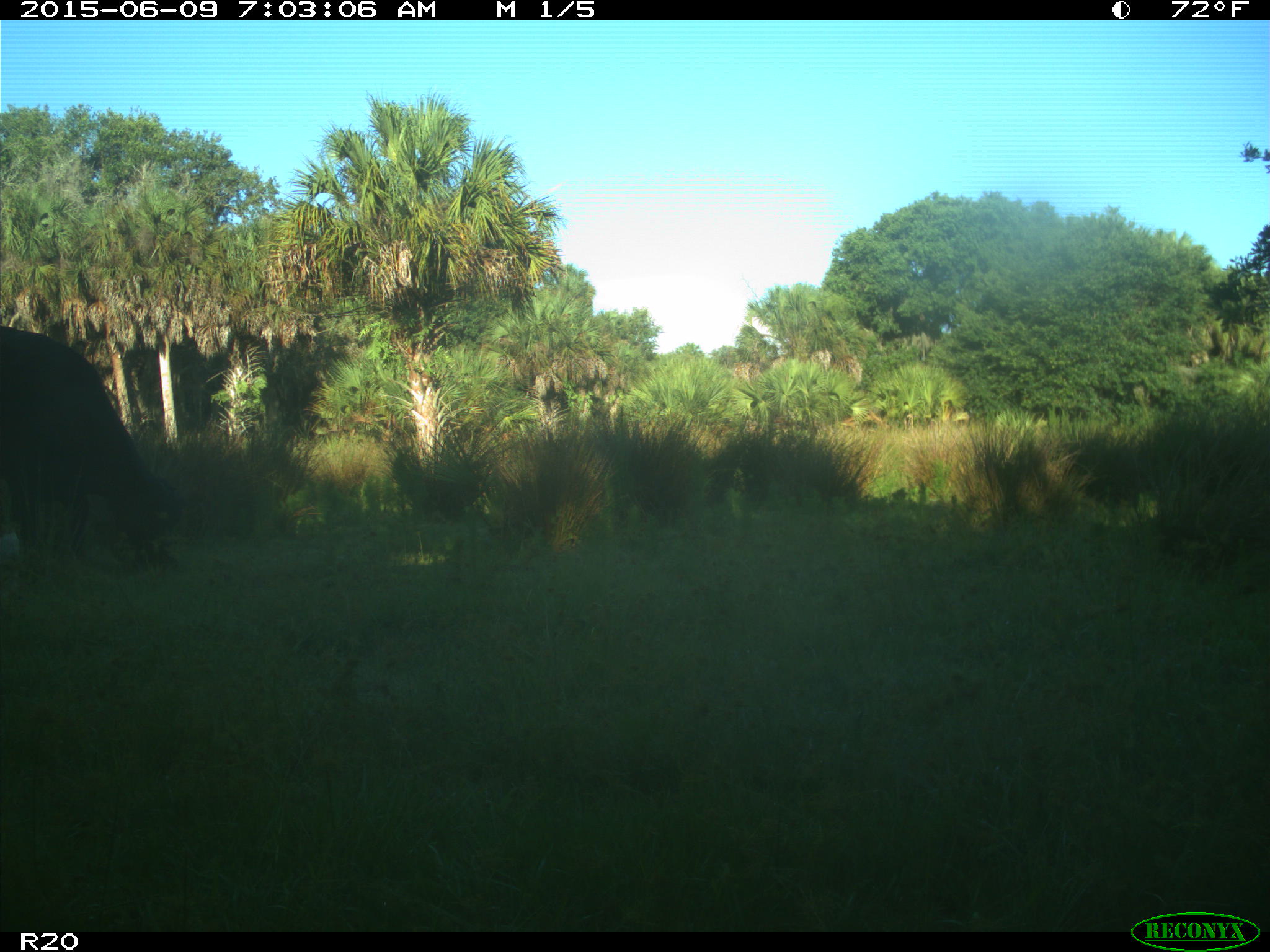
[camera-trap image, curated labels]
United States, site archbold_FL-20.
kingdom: Animalia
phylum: Chordata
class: Mammalia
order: Artiodactyla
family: Bovidae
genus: Bos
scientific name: Bos taurus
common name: domestic cow